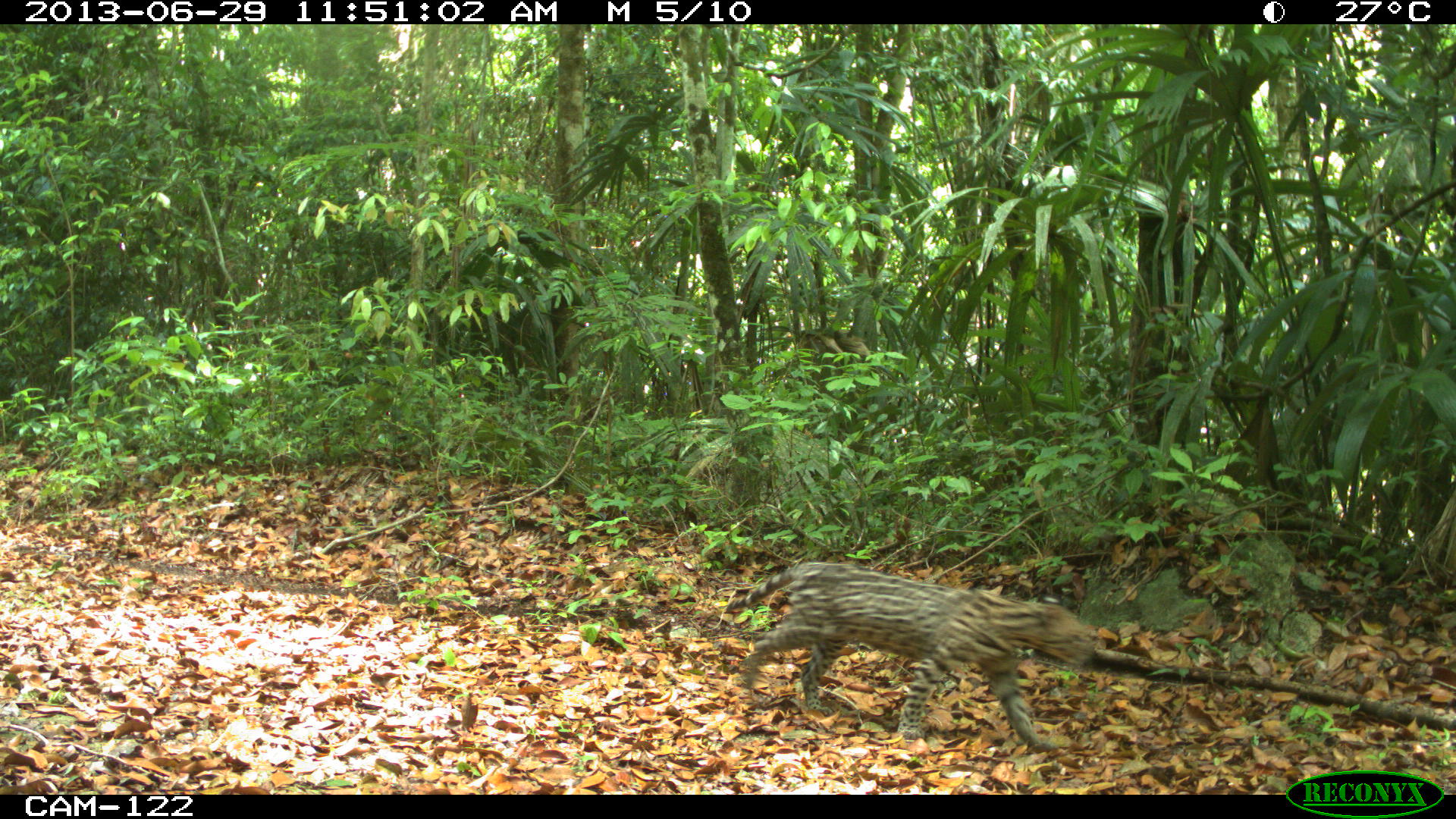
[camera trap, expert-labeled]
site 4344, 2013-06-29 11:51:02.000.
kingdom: Animalia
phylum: Chordata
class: Mammalia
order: Carnivora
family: Felidae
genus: Leopardus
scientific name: Leopardus pardalis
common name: ocelot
Leopardus pardalis (ocelot), count 1, sex male.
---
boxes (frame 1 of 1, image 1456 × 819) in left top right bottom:
leopardus pardalis: 723 560 1096 750